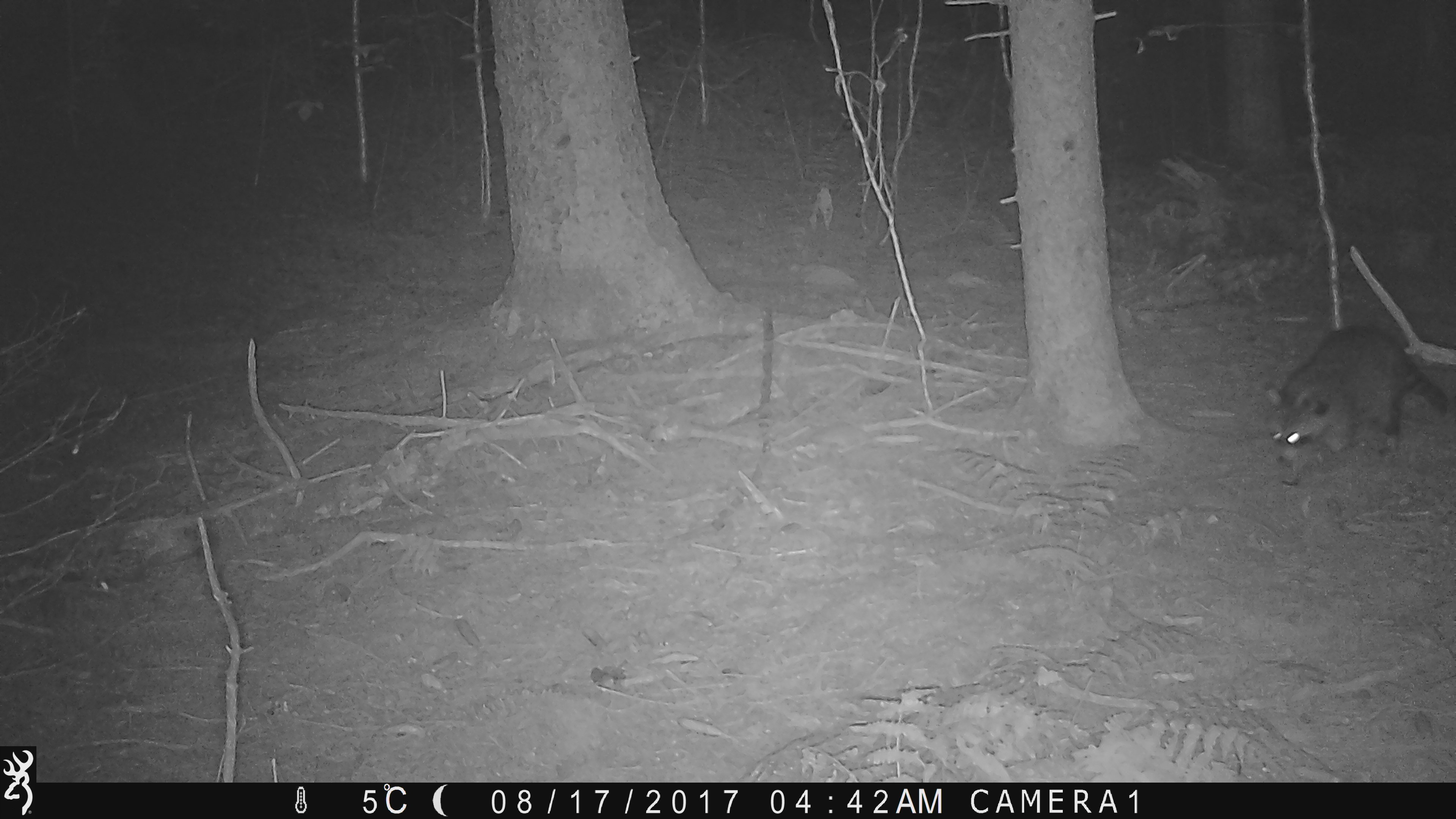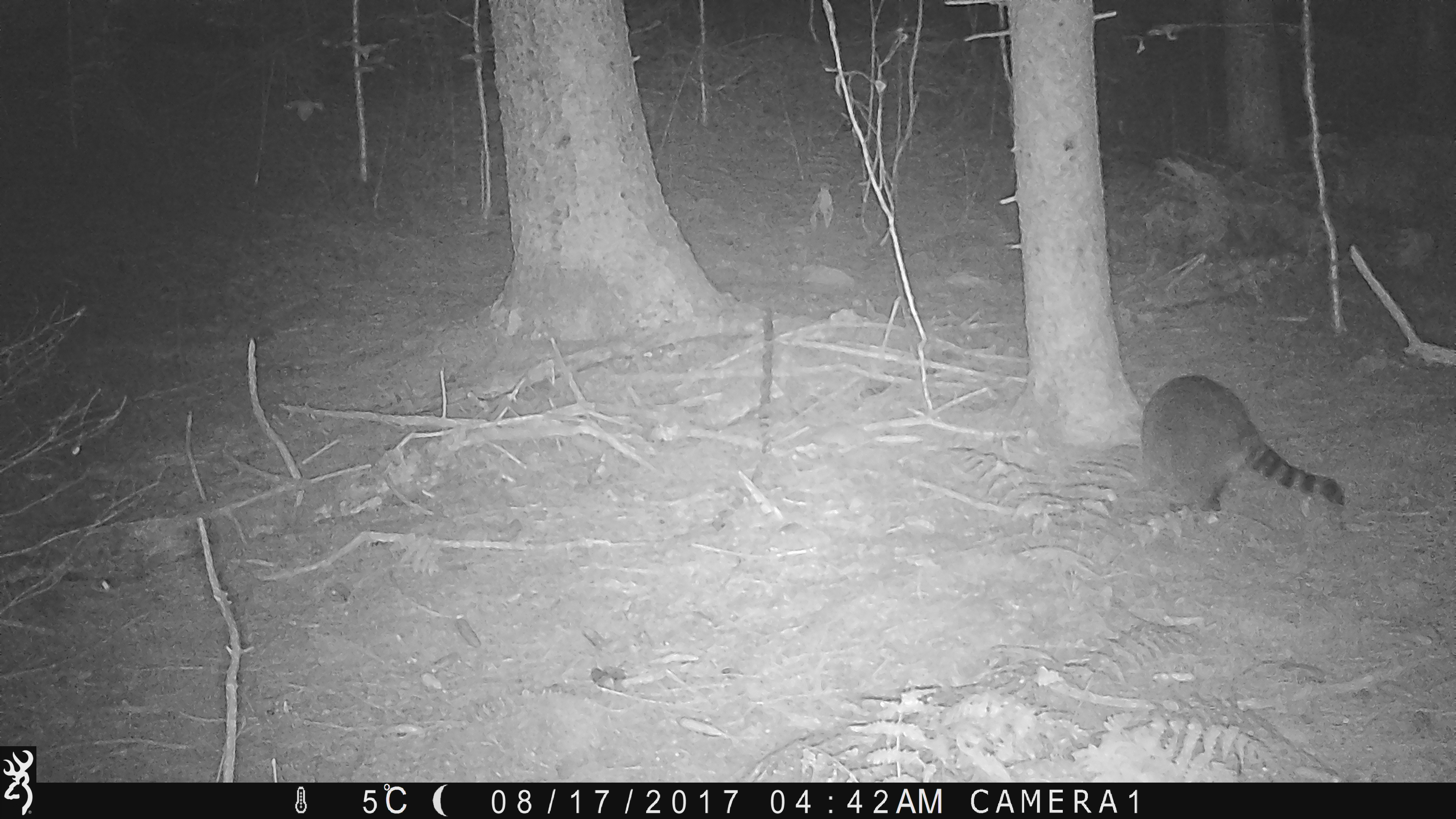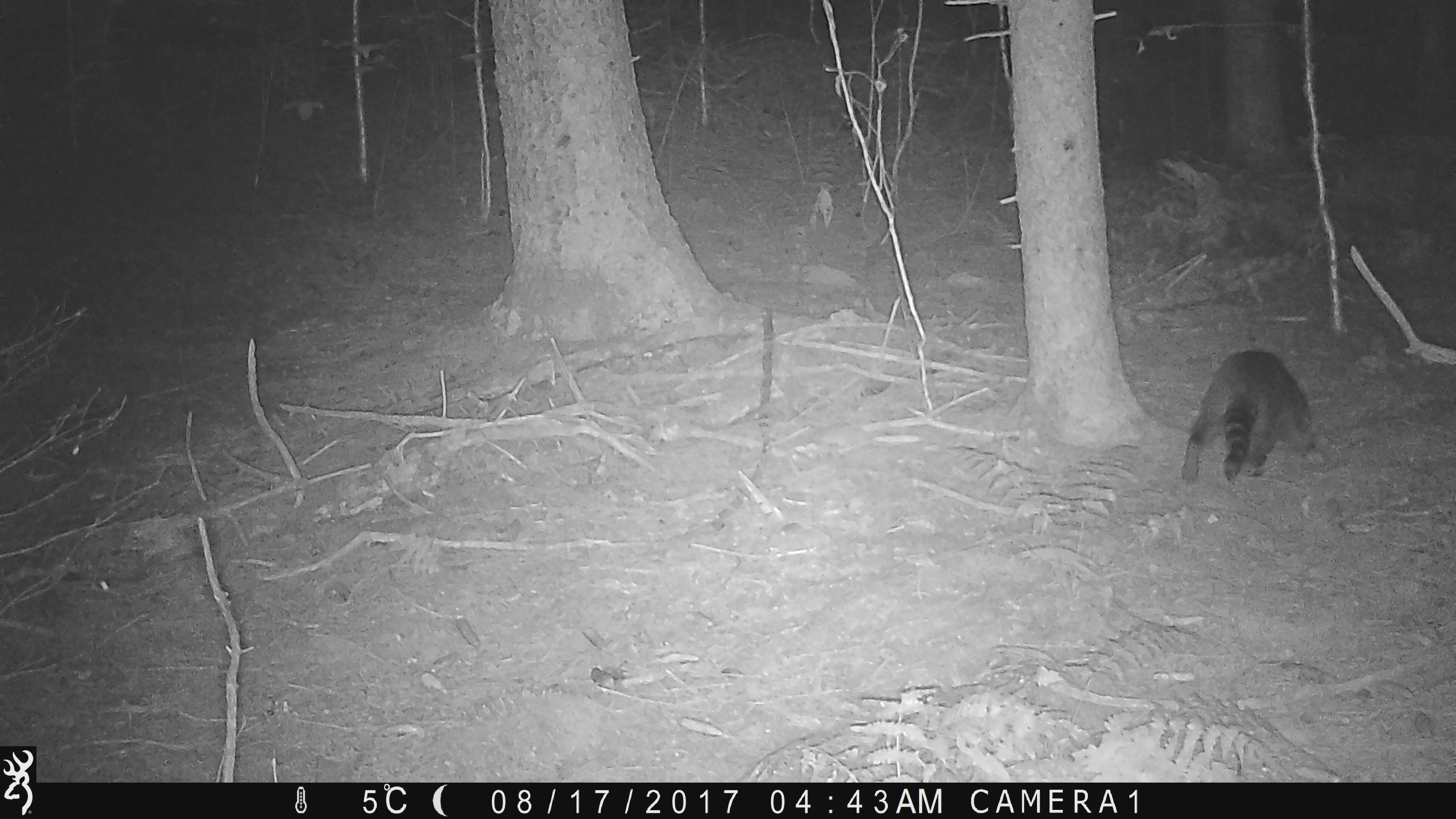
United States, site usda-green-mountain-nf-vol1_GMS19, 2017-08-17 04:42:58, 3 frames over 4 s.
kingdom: Animalia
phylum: Chordata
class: Mammalia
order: Carnivora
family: Procyonidae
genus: Procyon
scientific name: Procyon lotor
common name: raccoon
Raccoon (Procyon lotor).